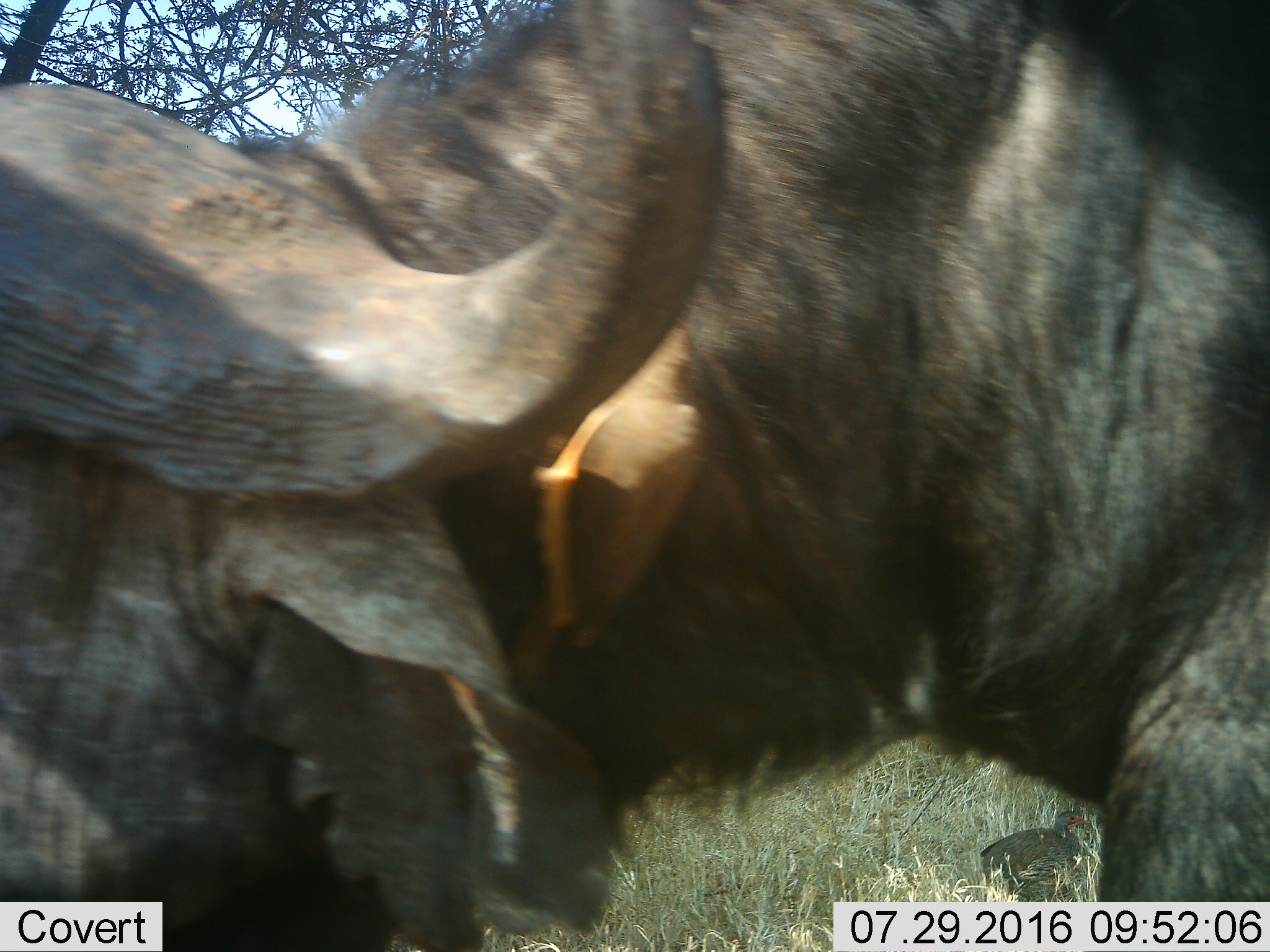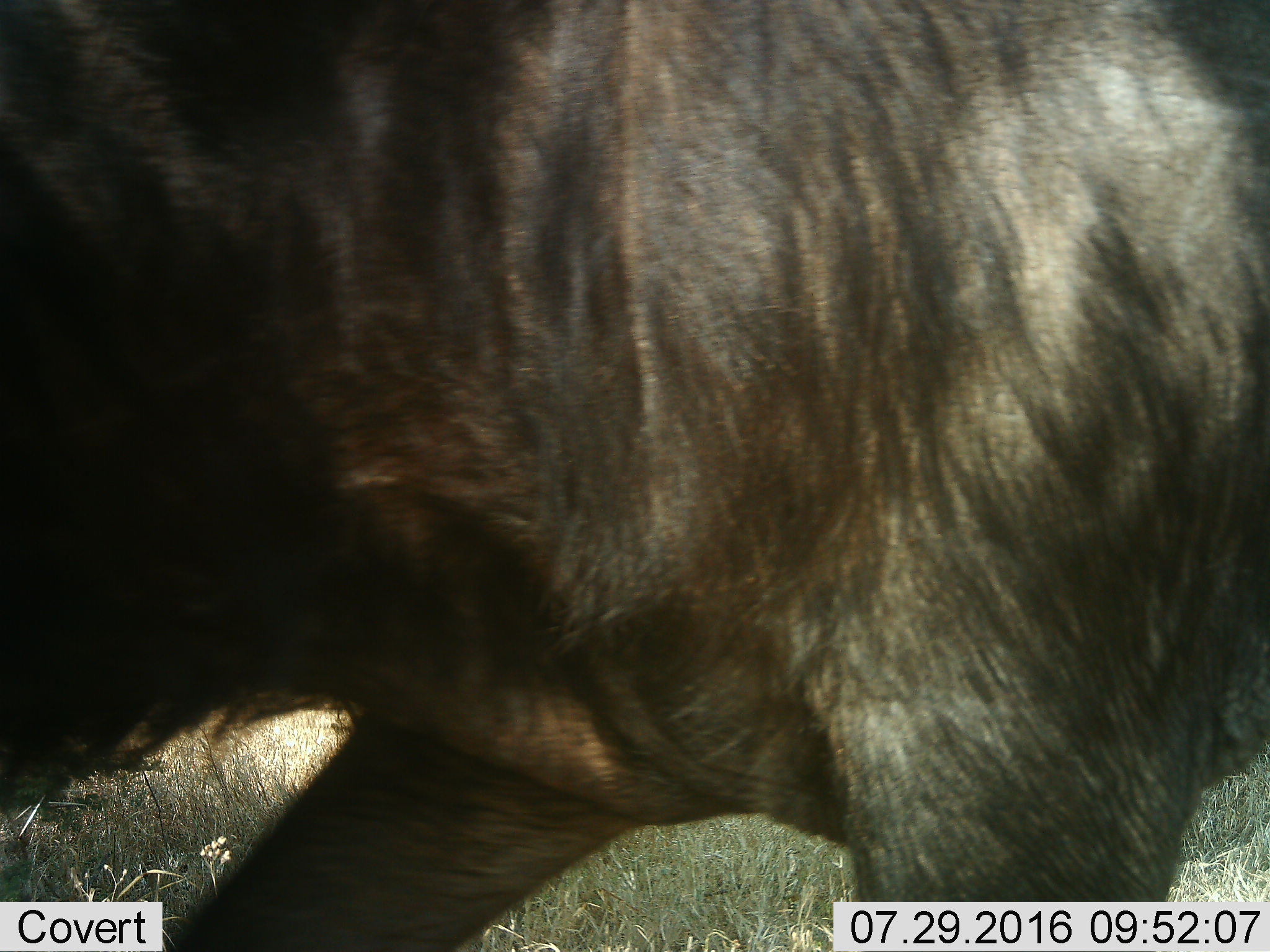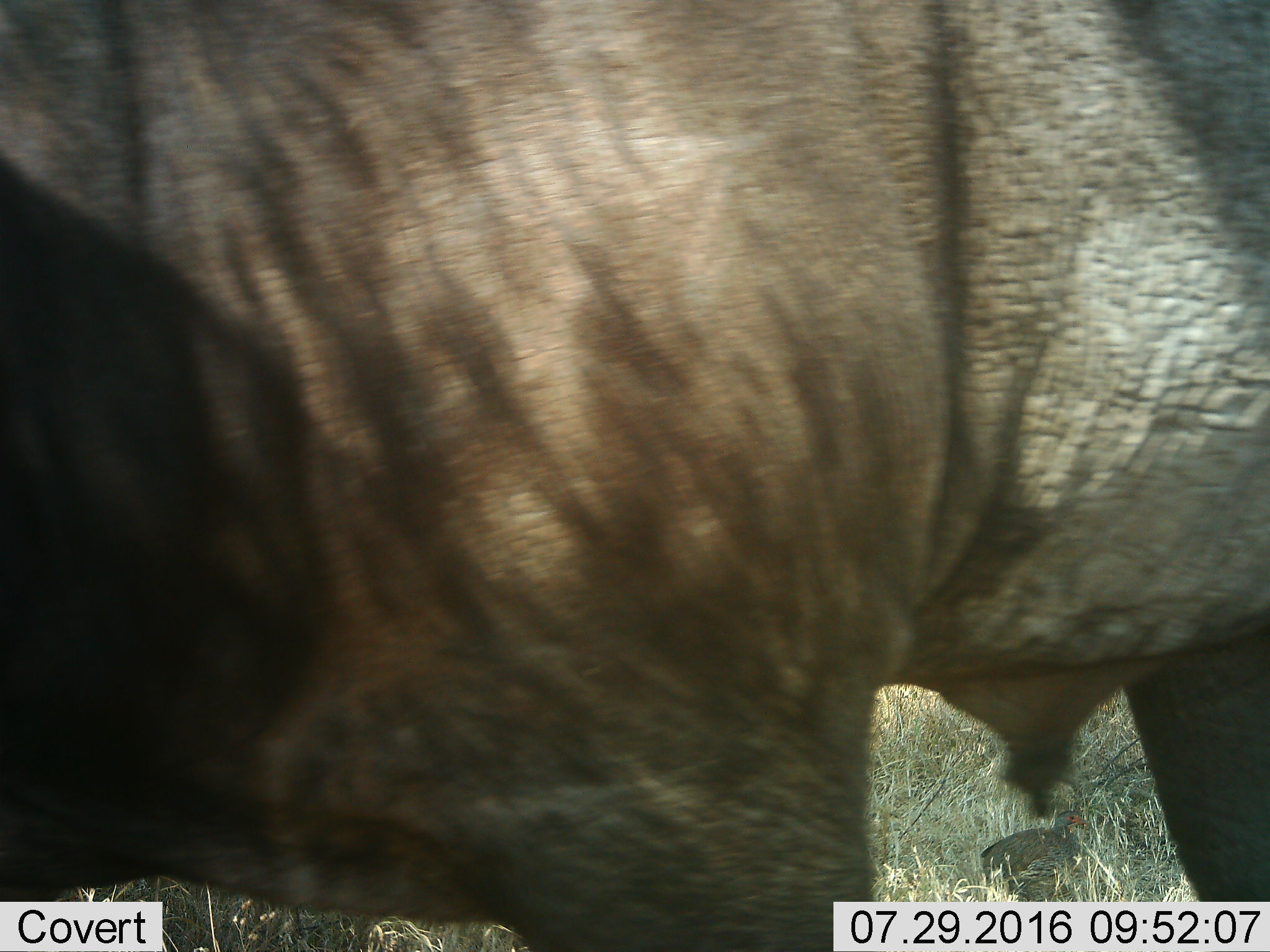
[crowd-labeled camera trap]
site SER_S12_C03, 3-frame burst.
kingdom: Animalia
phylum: Chordata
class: Mammalia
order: Artiodactyla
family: Bovidae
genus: Syncerus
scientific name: Syncerus caffer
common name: african buffalo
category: buffalo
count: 1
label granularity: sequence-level